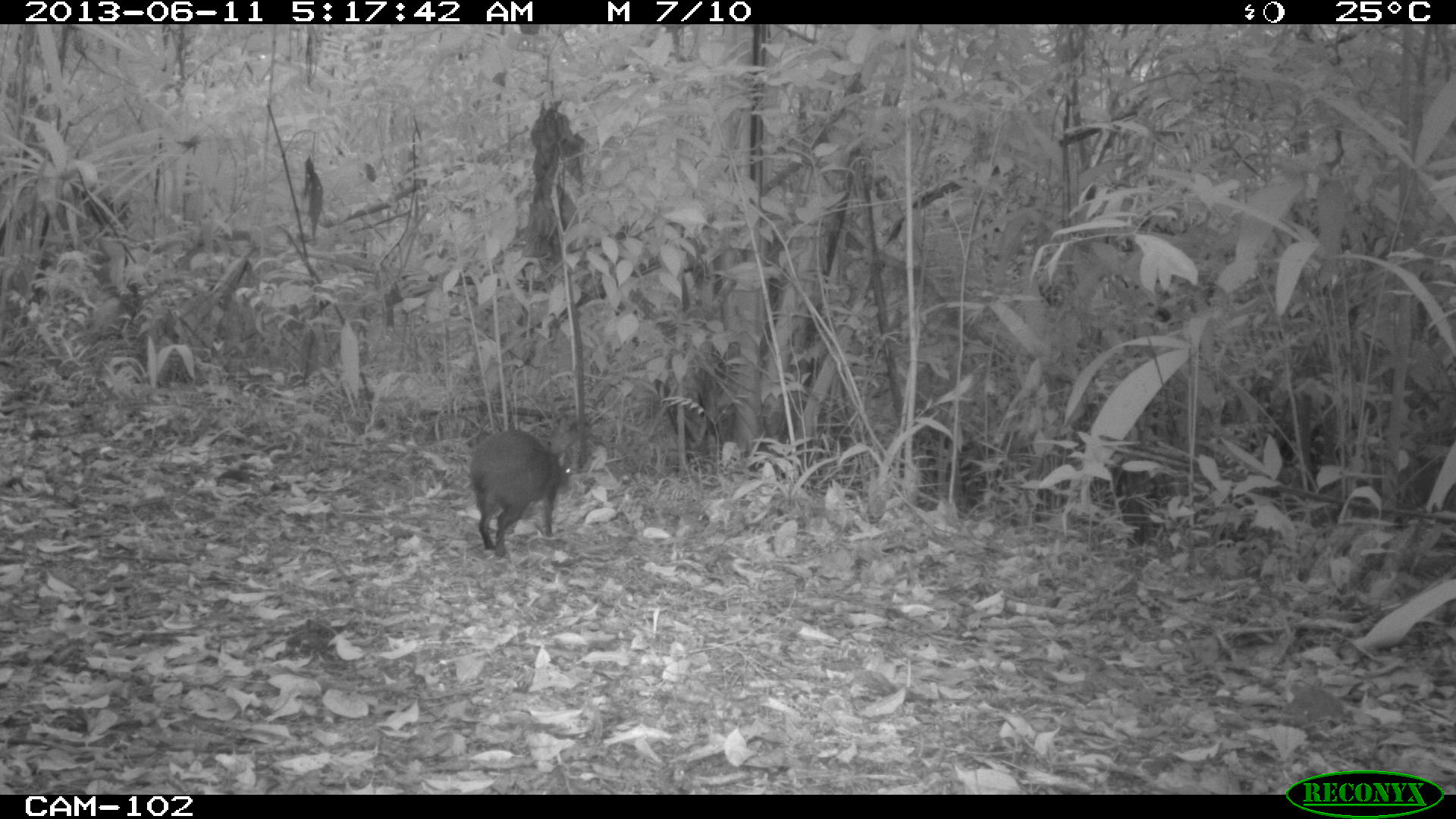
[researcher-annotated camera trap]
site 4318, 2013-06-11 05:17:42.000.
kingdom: Animalia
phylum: Chordata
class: Mammalia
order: Rodentia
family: Dasyproctidae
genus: Dasyprocta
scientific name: Dasyprocta punctata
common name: central american agouti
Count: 1.